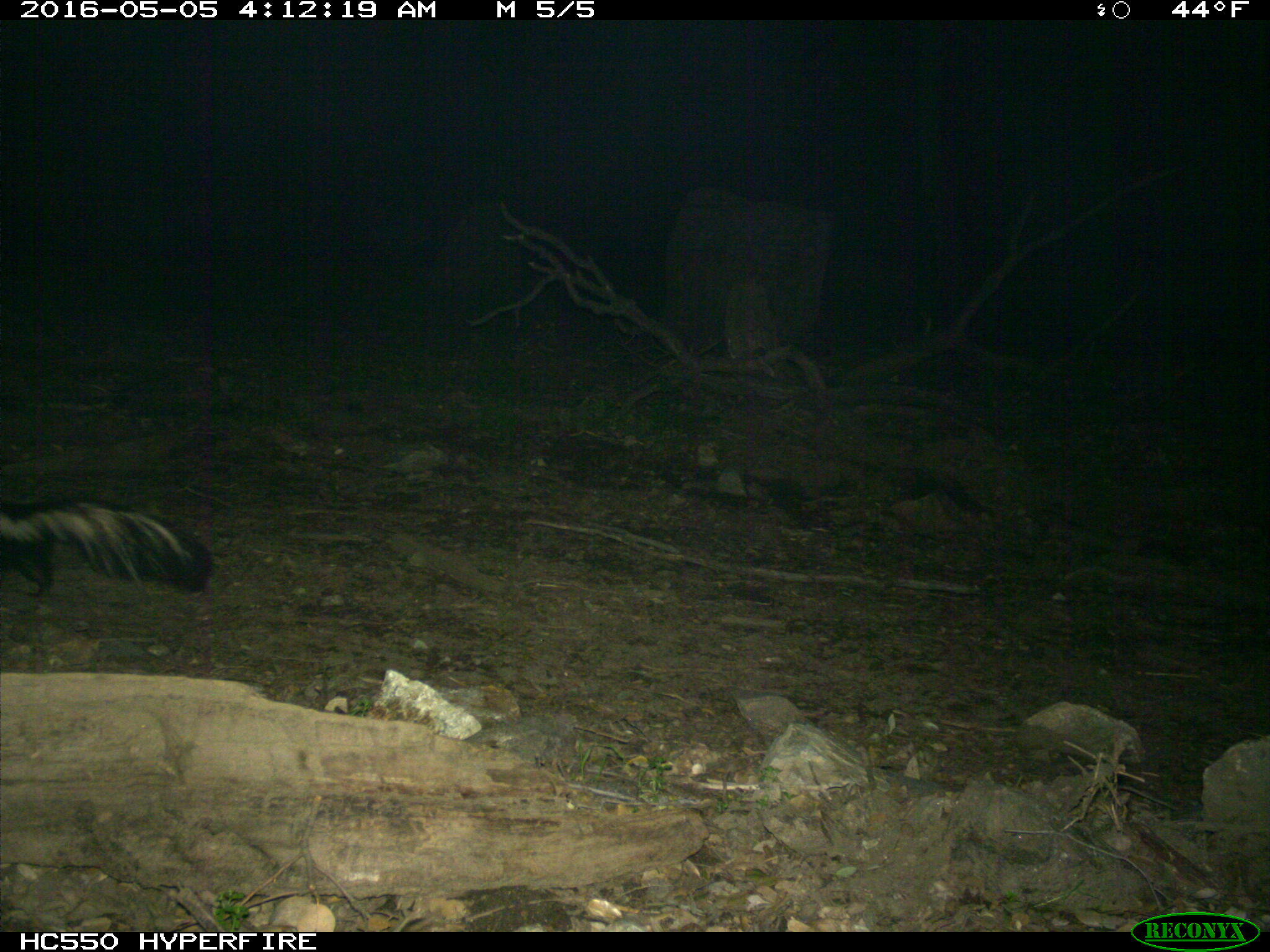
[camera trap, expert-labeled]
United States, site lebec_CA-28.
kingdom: Animalia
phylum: Chordata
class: Mammalia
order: Carnivora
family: Mephitidae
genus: Mephitis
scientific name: Mephitis mephitis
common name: striped skunk